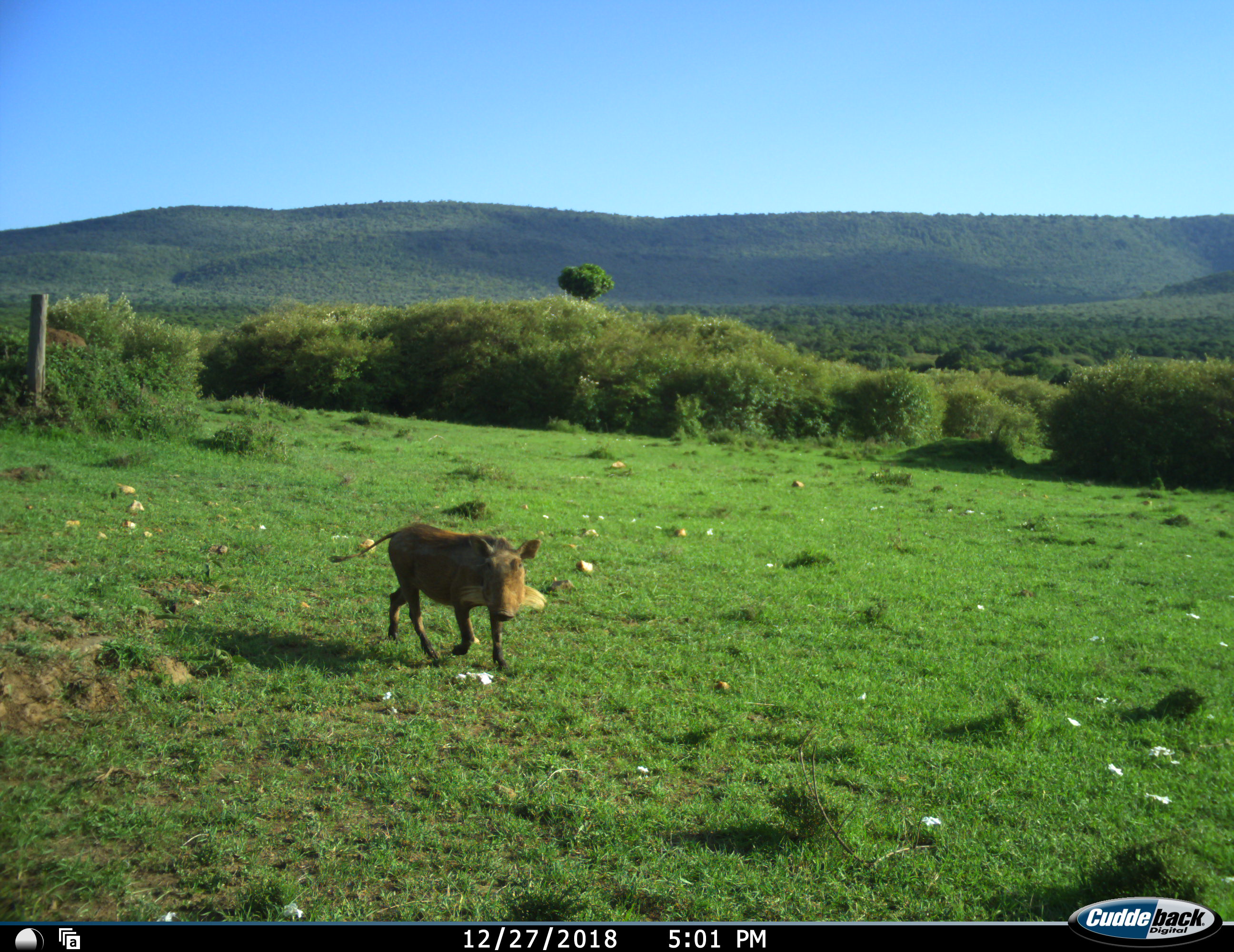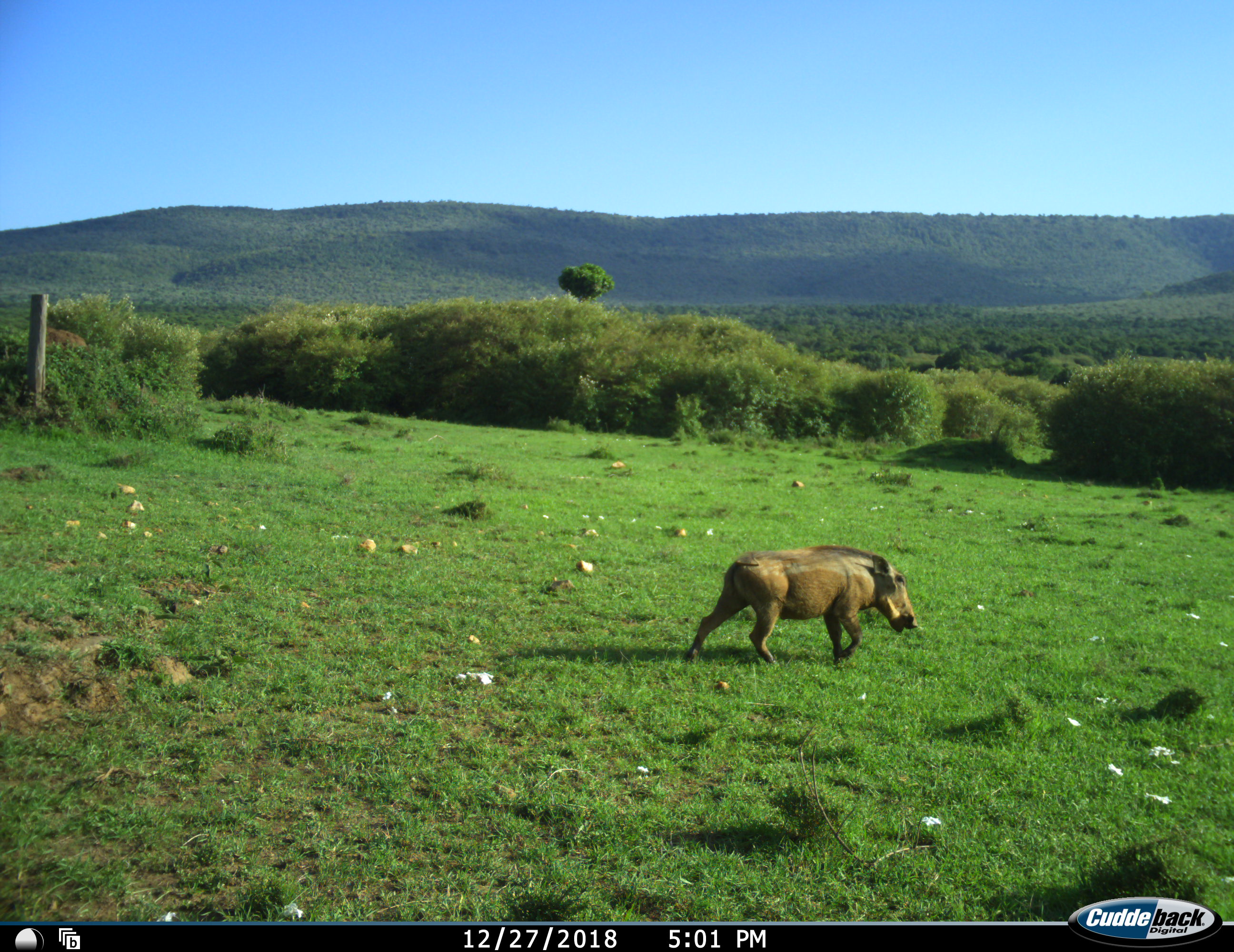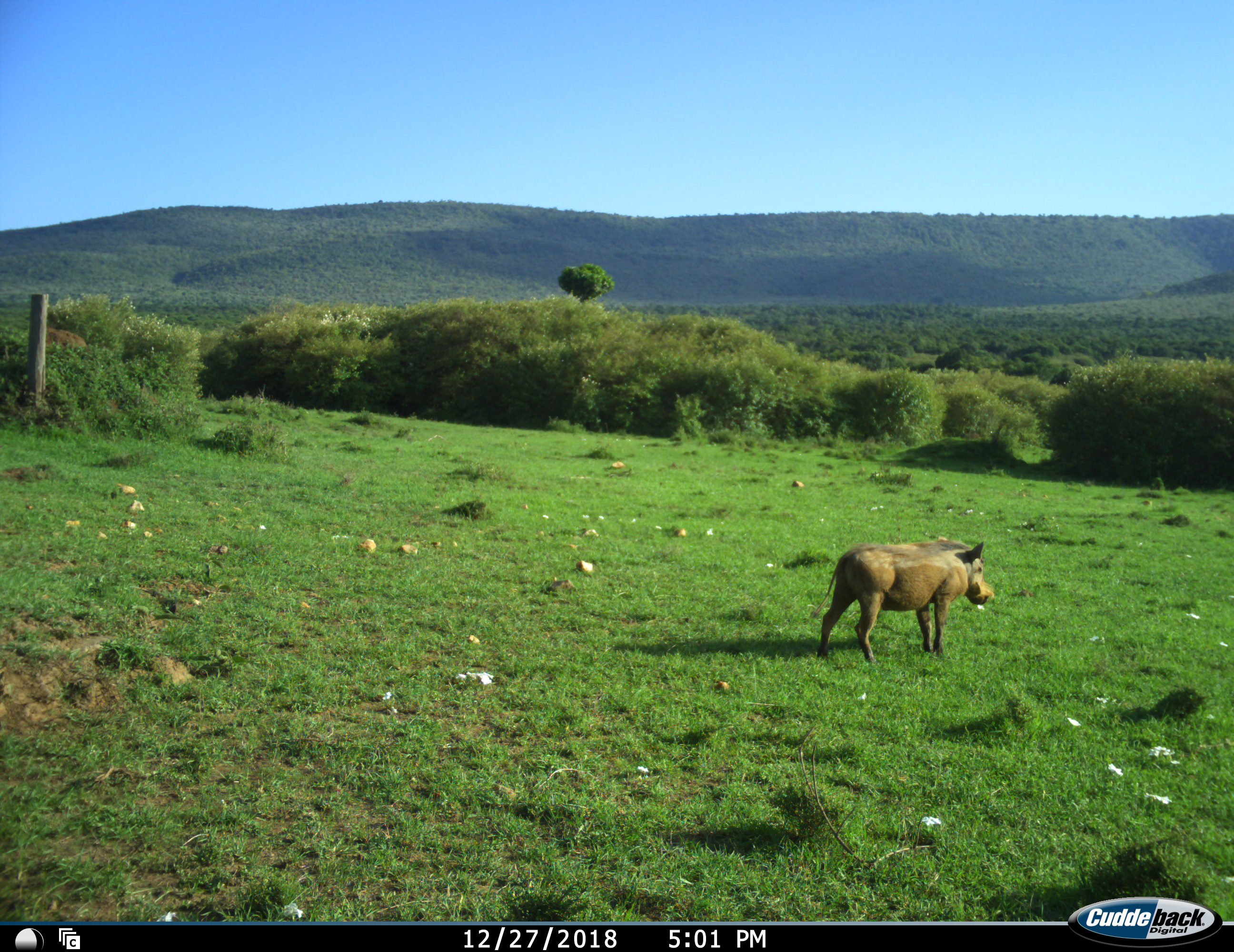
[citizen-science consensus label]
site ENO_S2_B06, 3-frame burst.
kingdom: Animalia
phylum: Chordata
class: Mammalia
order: Artiodactyla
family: Suidae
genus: Phacochoerus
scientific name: Phacochoerus africanus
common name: warthog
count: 1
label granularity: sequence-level